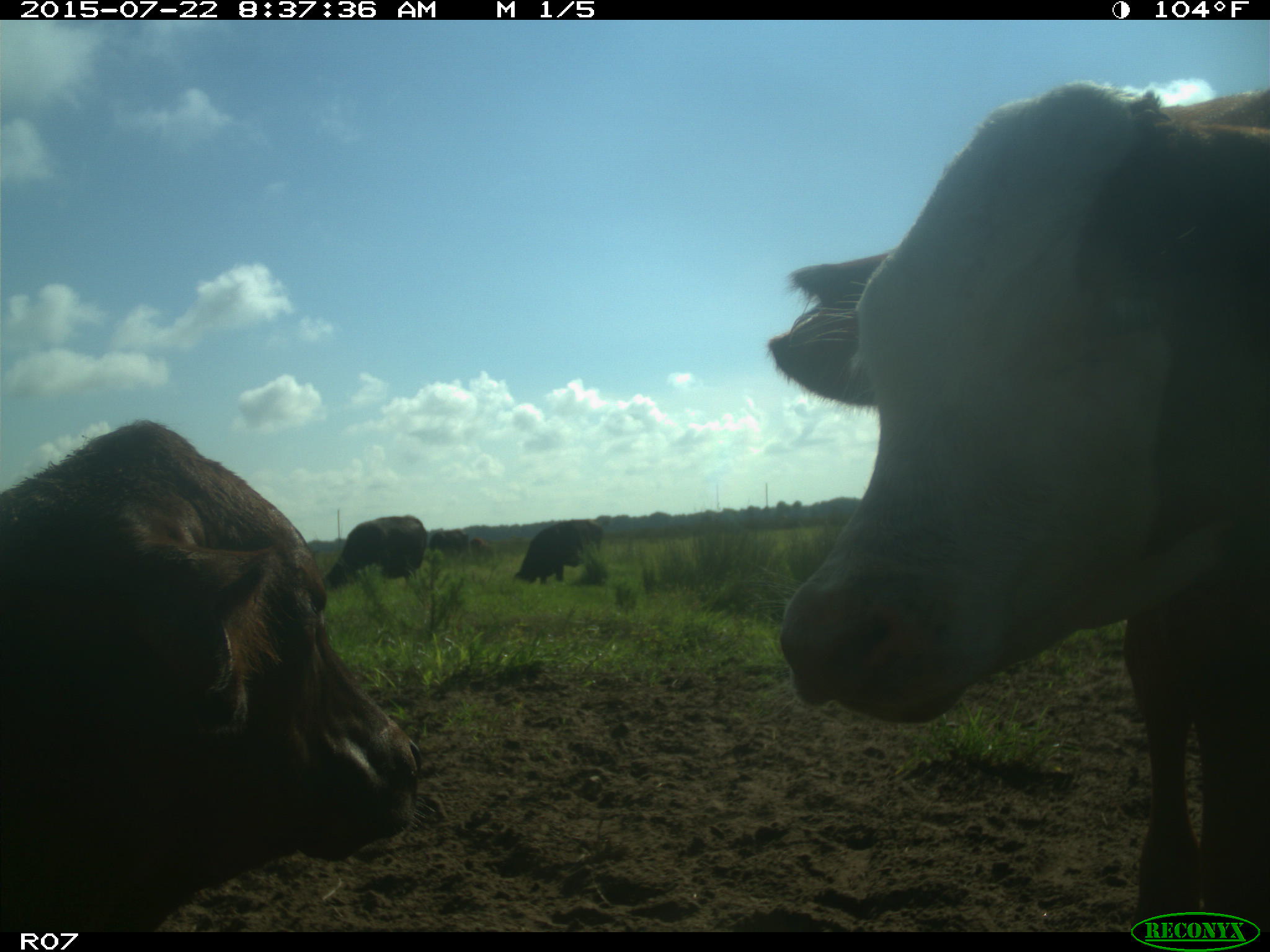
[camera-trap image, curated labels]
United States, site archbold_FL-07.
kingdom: Animalia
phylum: Chordata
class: Mammalia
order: Artiodactyla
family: Bovidae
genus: Bos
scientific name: Bos taurus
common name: domestic cow